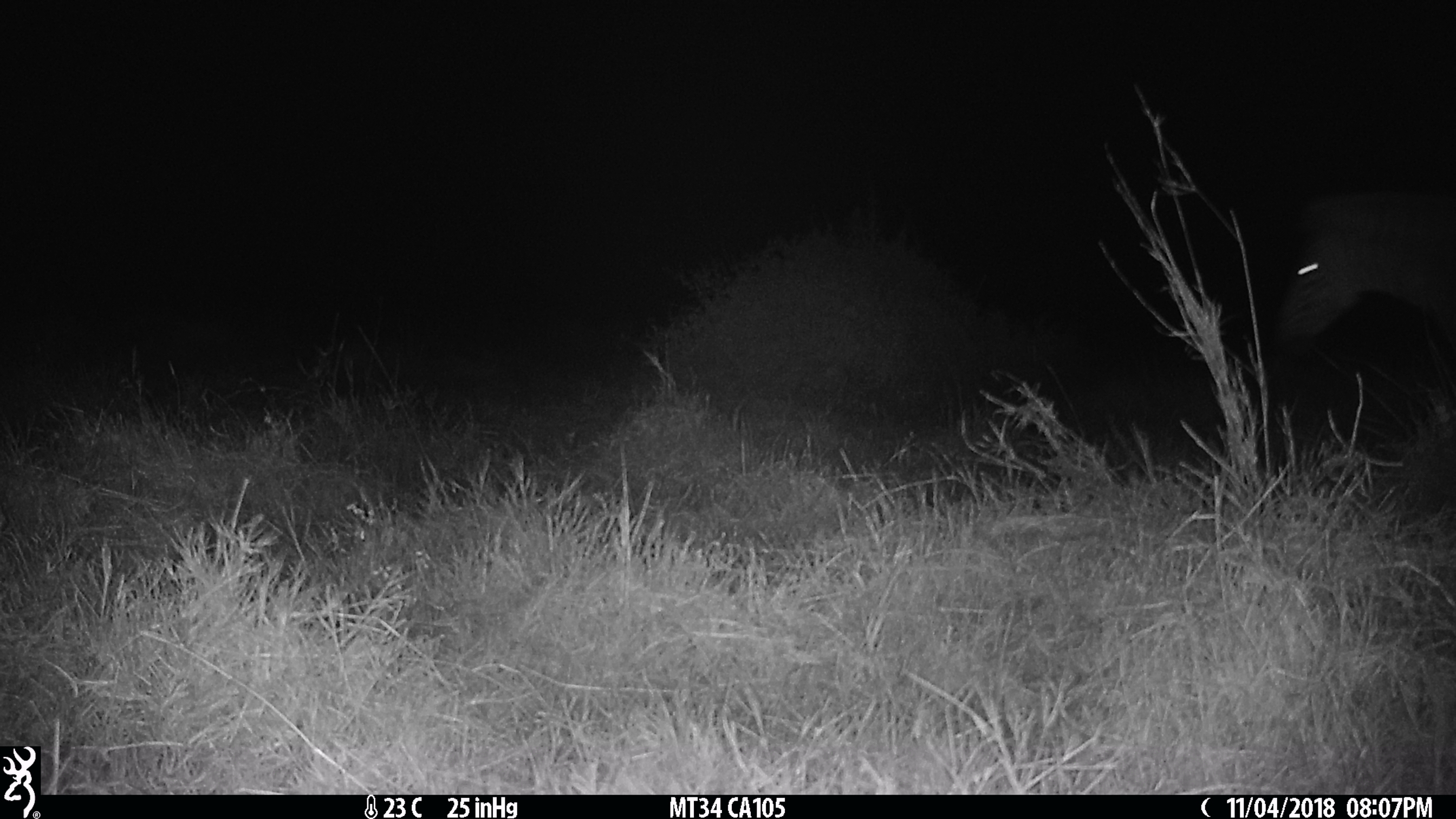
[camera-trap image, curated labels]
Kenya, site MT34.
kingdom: Animalia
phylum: Chordata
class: Mammalia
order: Perissodactyla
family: Equidae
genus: Equus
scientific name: Equus quagga burchellii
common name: burchell's zebra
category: zebra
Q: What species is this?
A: Zebra (burchell's zebra) (Equus quagga burchellii).